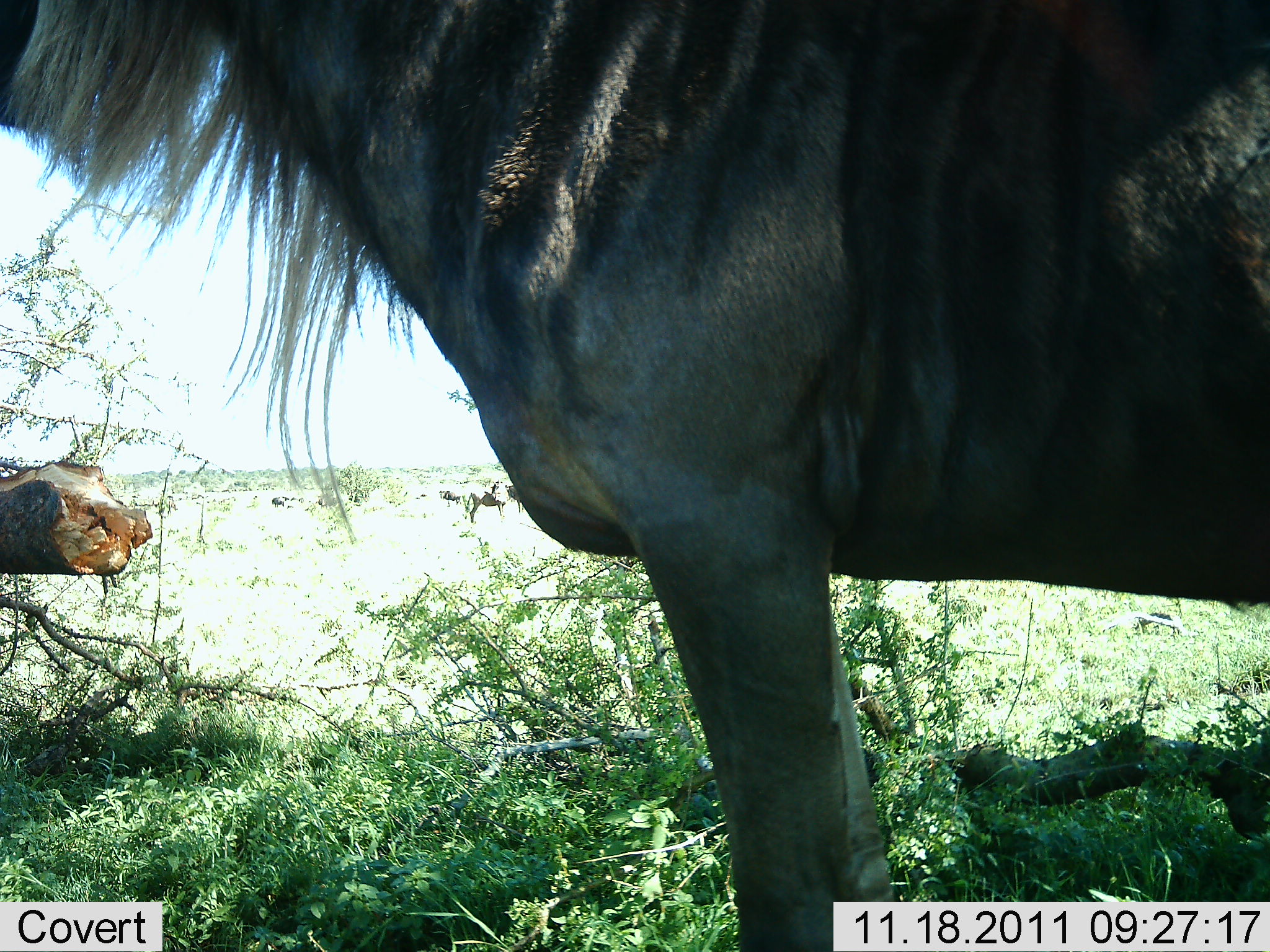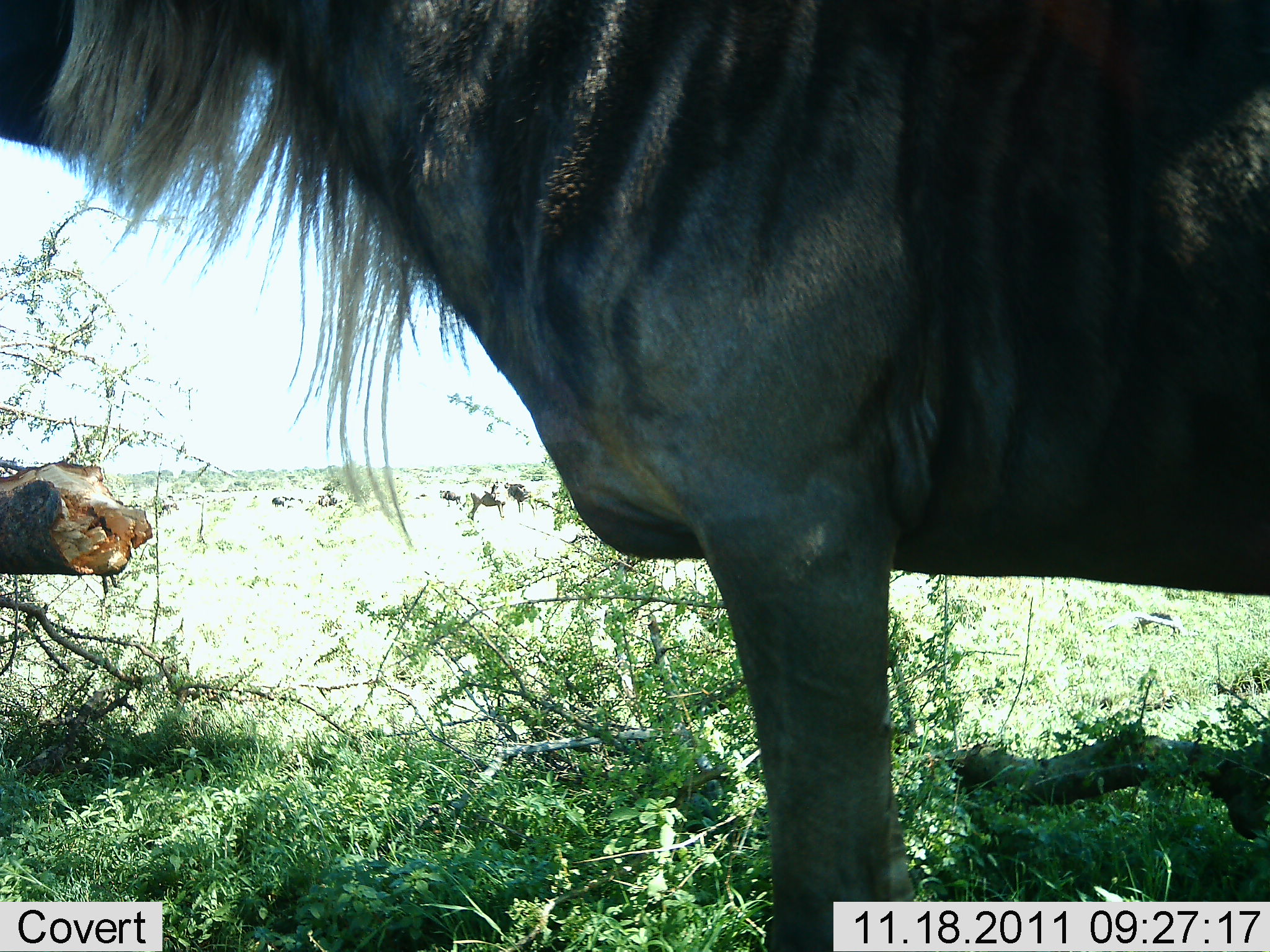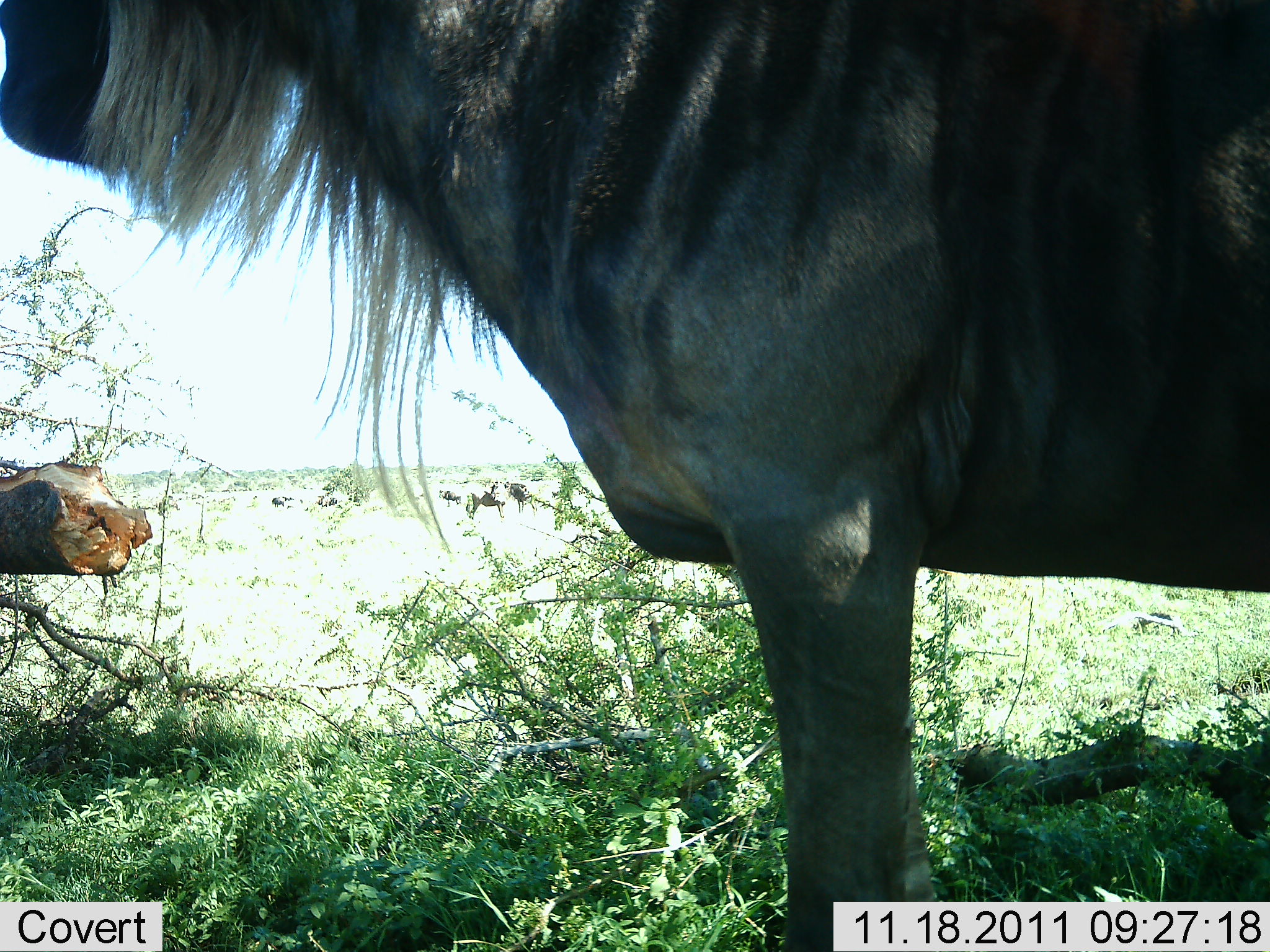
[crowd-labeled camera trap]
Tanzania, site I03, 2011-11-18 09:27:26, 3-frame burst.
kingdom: Animalia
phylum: Chordata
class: Mammalia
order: Artiodactyla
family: Bovidae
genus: Connochaetes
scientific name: Connochaetes taurinus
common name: blue wildebeest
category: wildebeest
Wildebeest (blue wildebeest) (Connochaetes taurinus), count 2. Behavior (volunteer vote fractions): standing 100%, resting 0%, moving 8%, interacting 0%. Young present (vote fraction): 0%. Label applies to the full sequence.